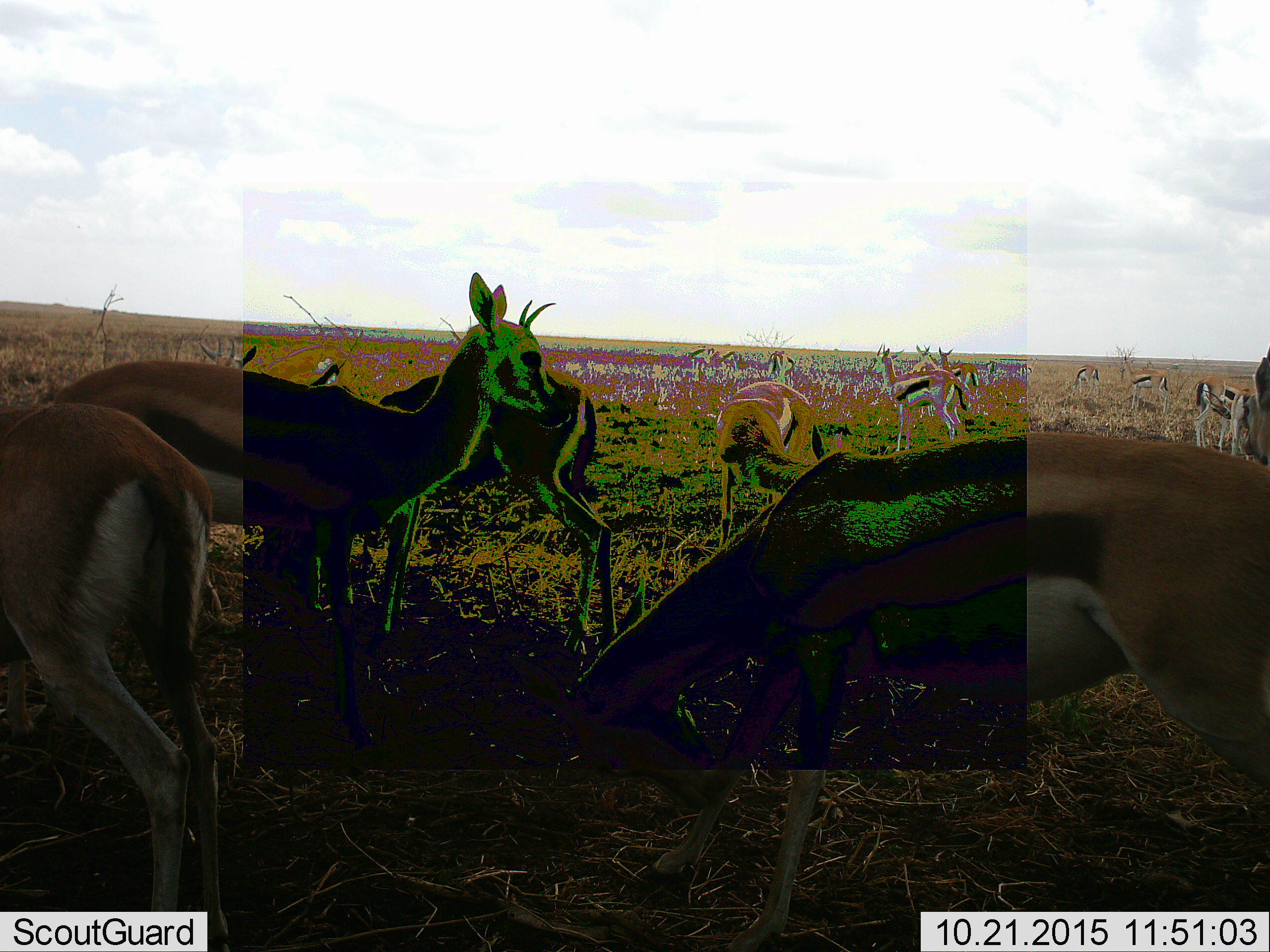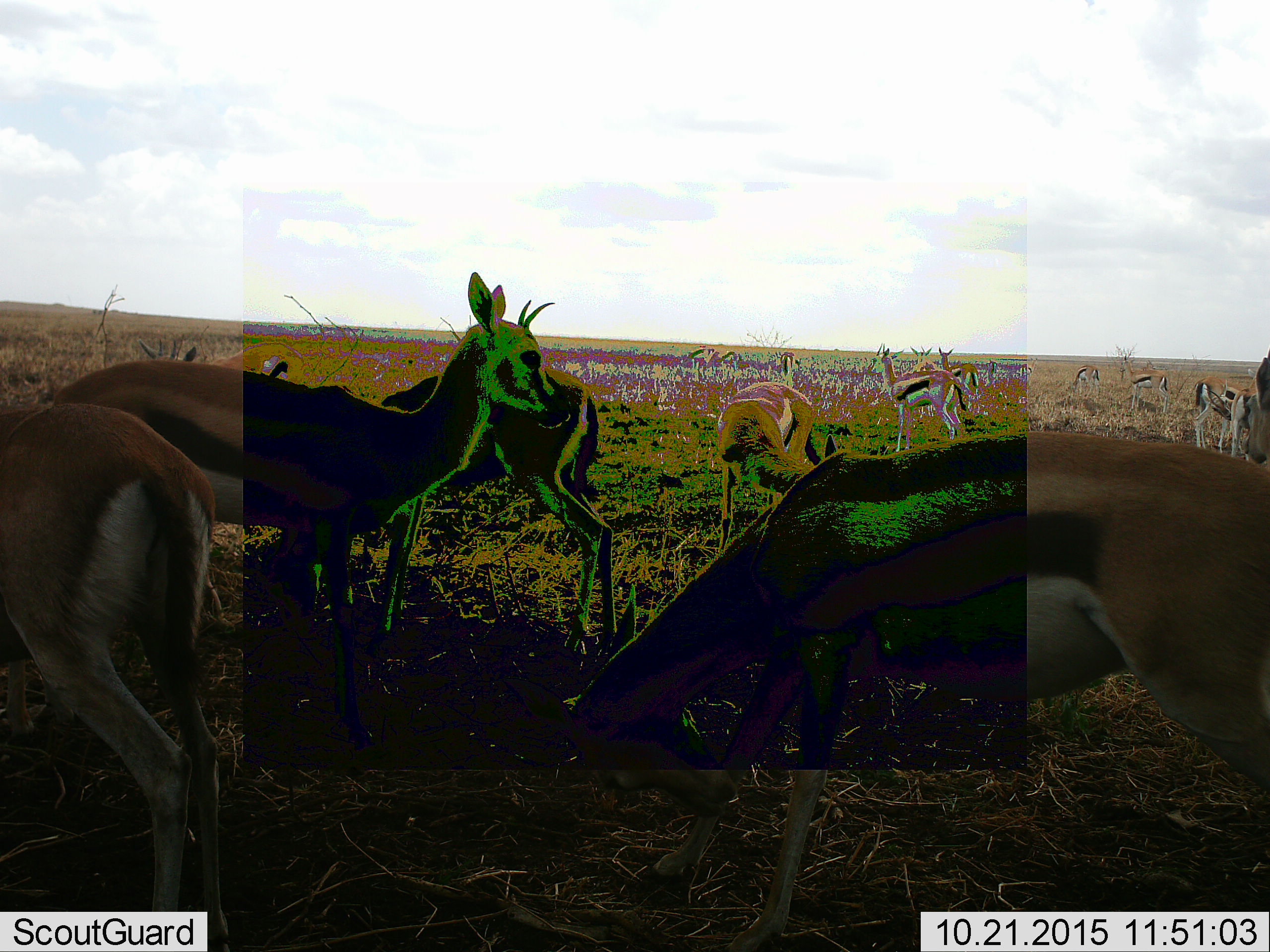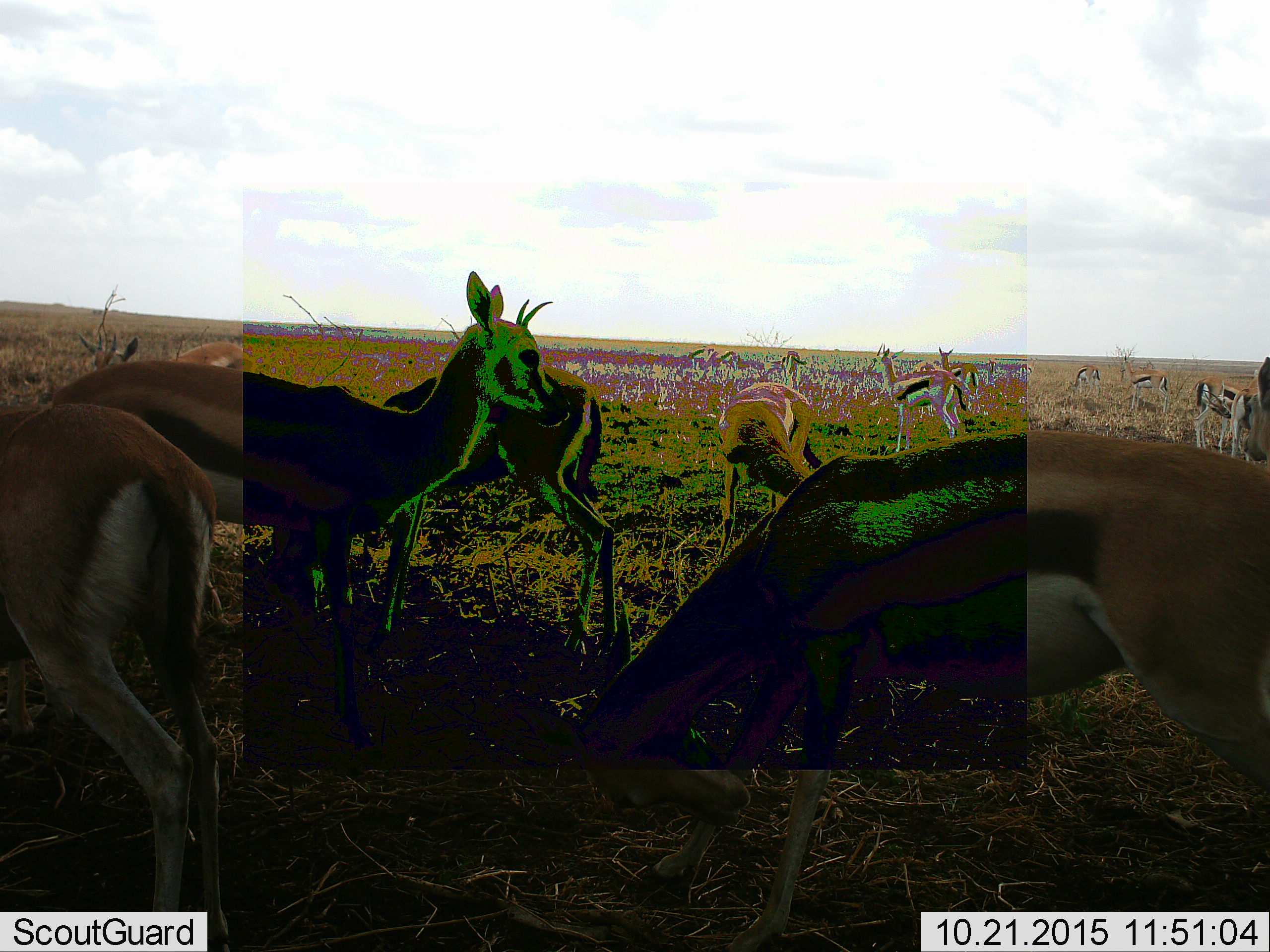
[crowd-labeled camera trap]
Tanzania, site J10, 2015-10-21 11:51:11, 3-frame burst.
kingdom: Animalia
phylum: Chordata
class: Mammalia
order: Artiodactyla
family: Bovidae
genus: Eudorcas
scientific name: Eudorcas thomsonii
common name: thomson's gazelle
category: gazellethomsons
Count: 11-50.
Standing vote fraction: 100%.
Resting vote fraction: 0%.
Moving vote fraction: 40%.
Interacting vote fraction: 0%.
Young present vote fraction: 30%.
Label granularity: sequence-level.